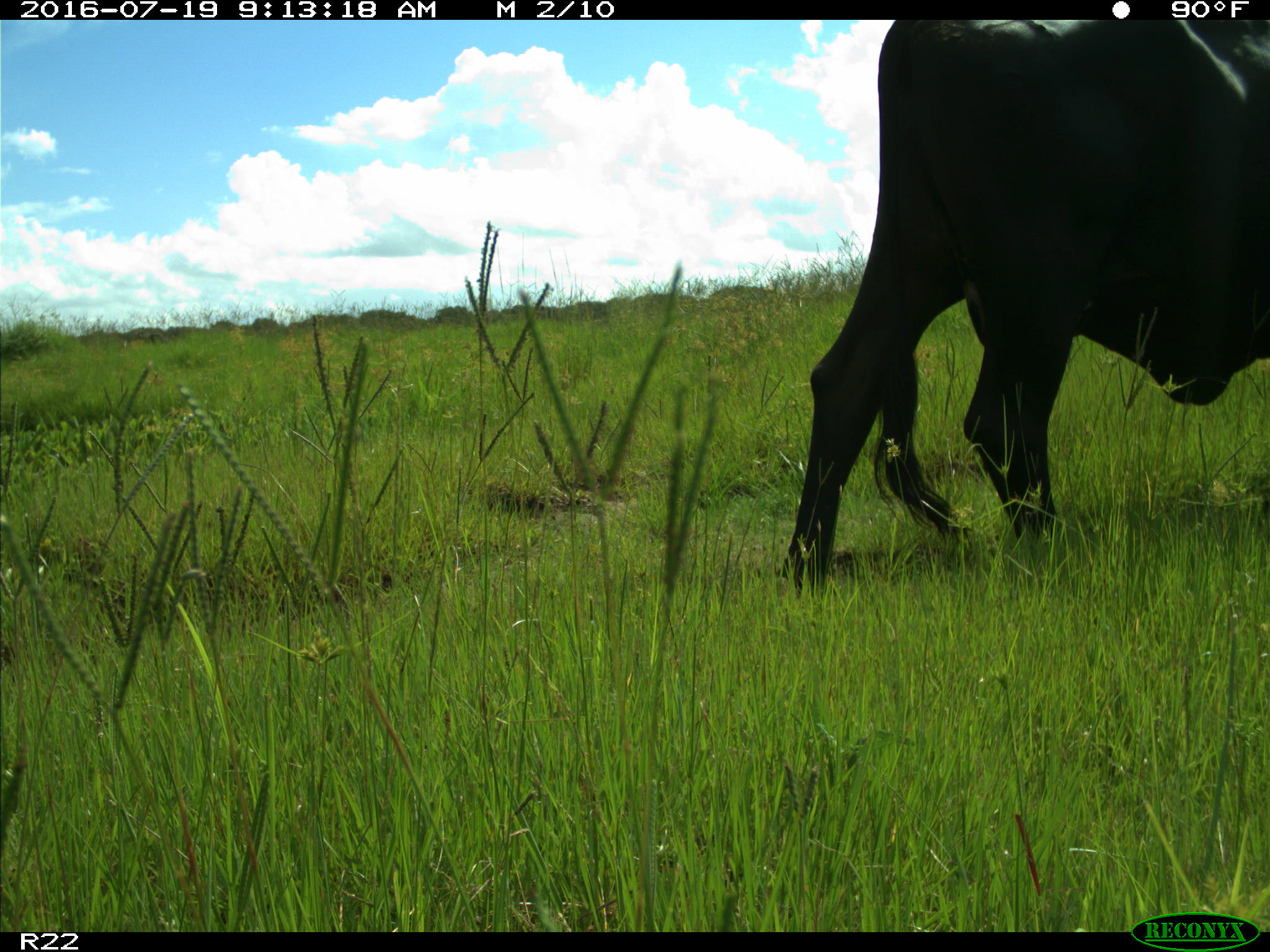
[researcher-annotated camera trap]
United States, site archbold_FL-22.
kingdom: Animalia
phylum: Chordata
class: Mammalia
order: Artiodactyla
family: Bovidae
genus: Bos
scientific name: Bos taurus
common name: domestic cow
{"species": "Bos taurus (domestic cow)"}